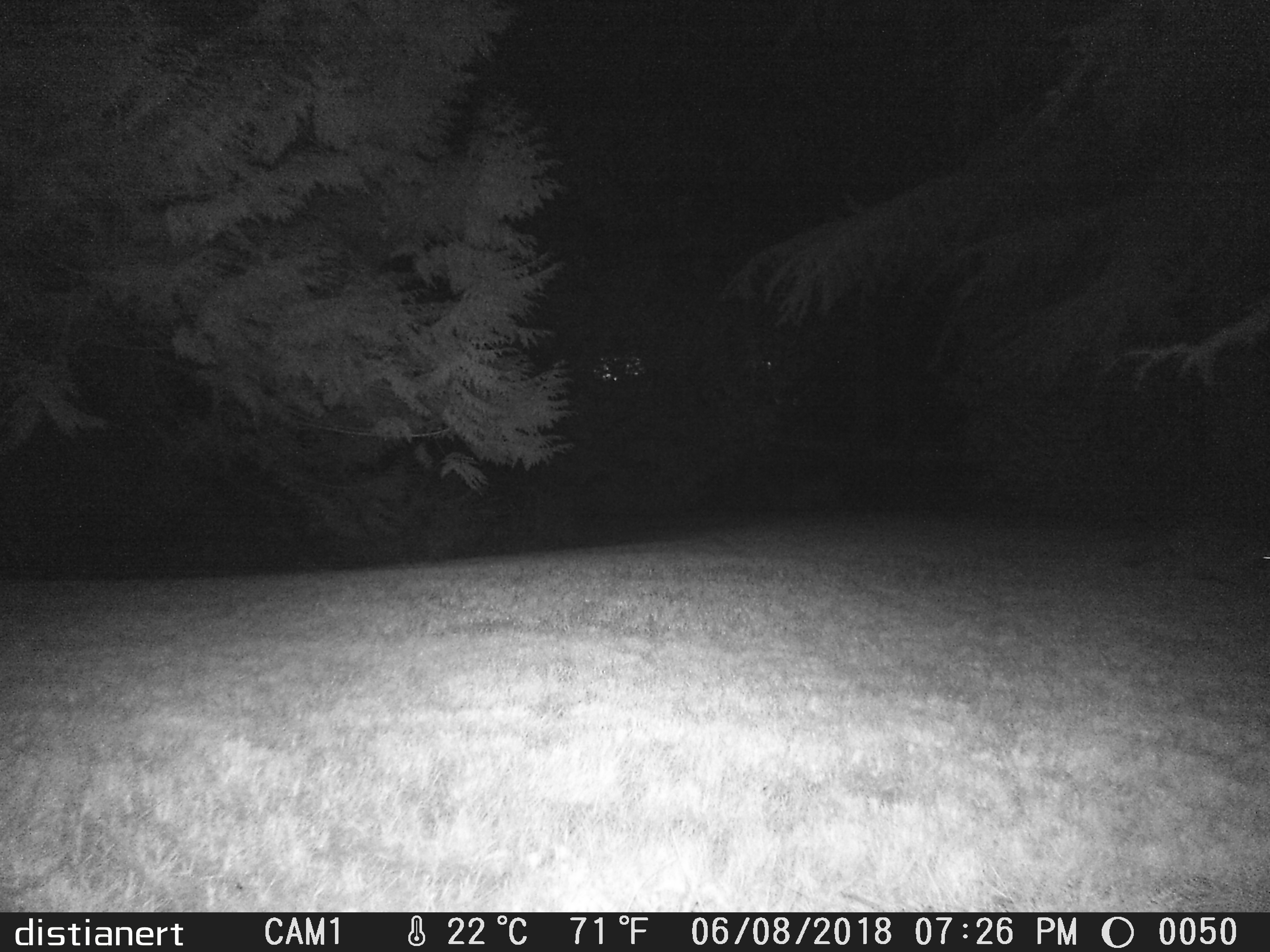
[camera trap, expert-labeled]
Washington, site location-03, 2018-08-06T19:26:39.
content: unidentified animal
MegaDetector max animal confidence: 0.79